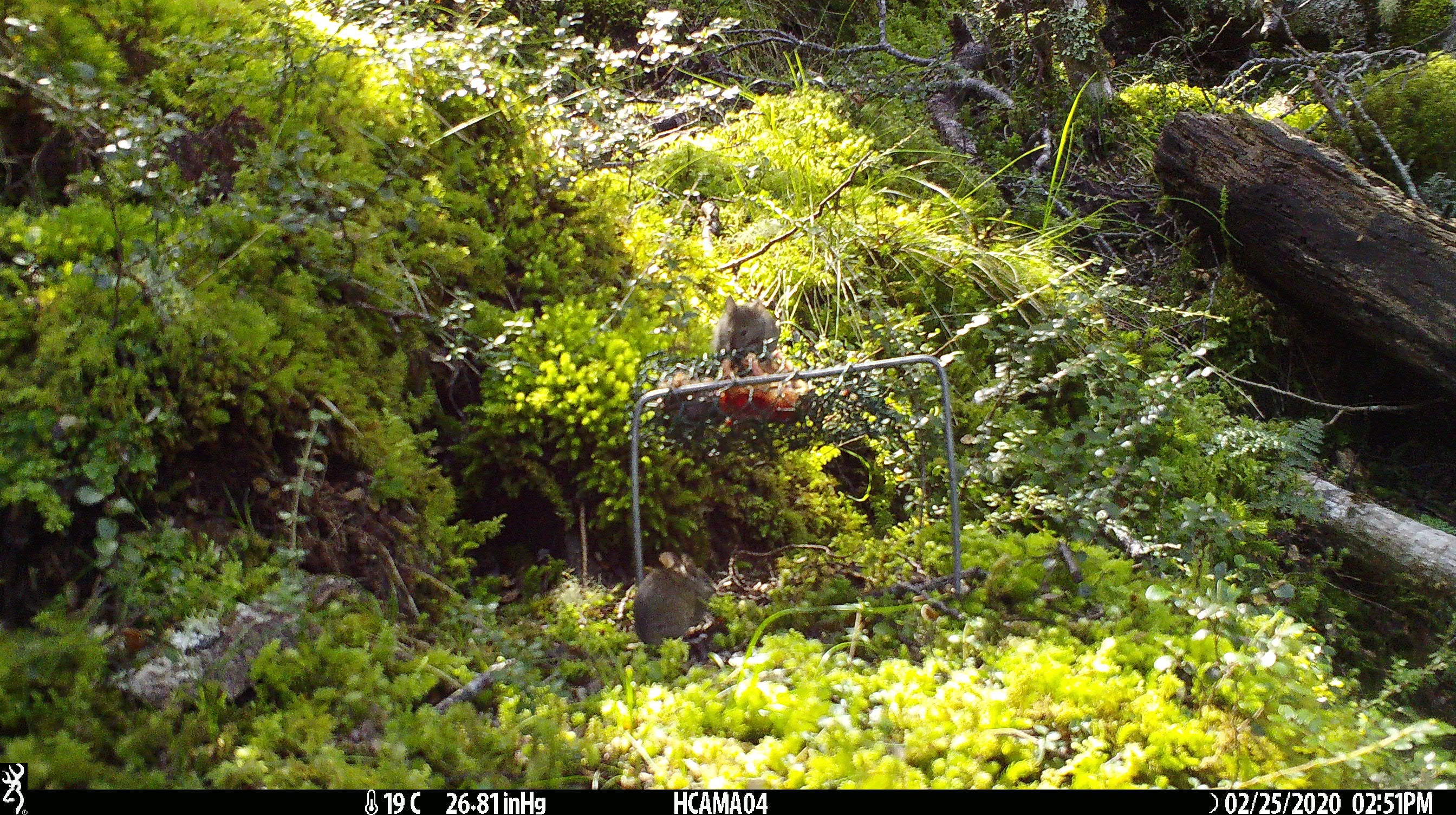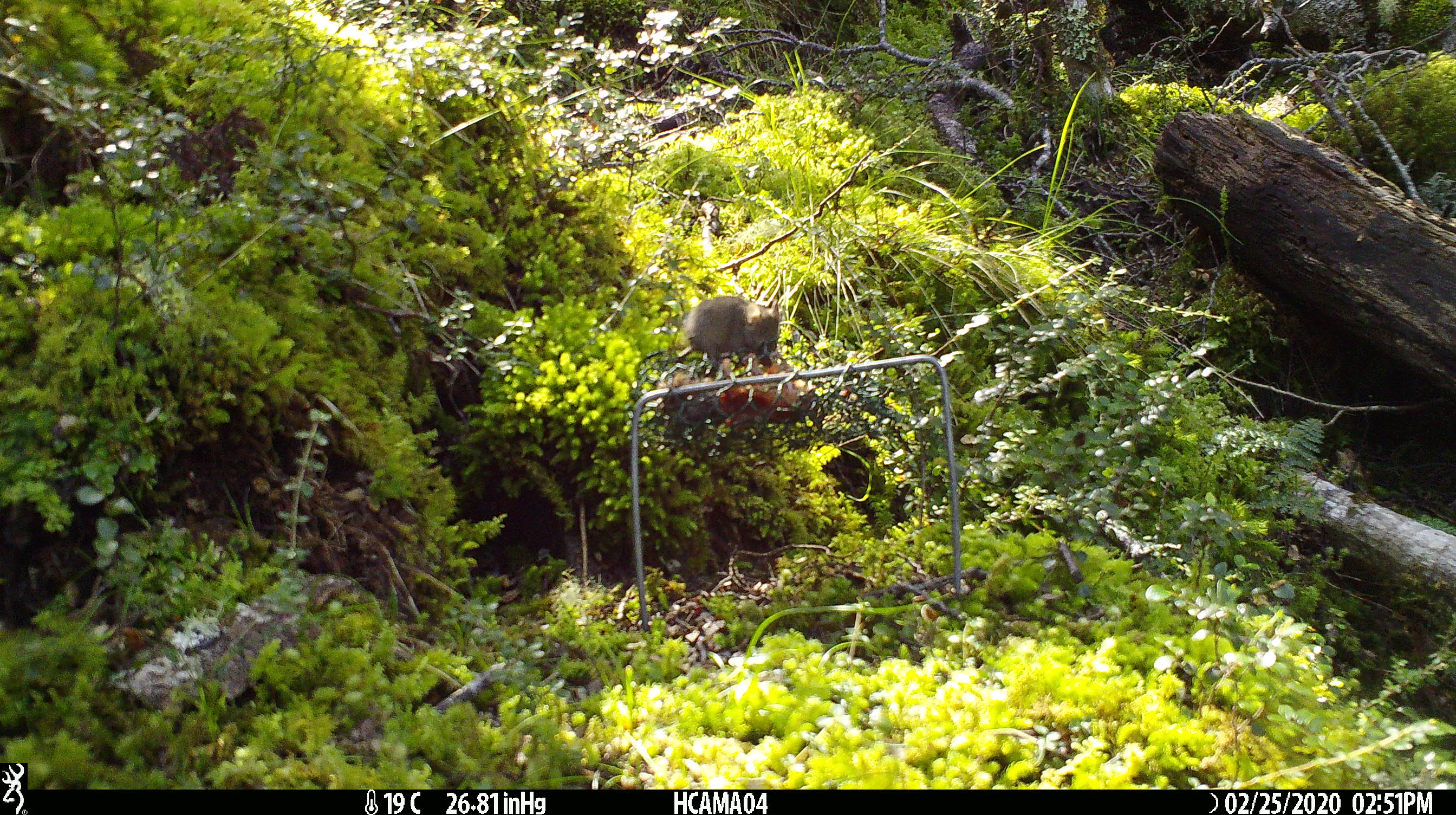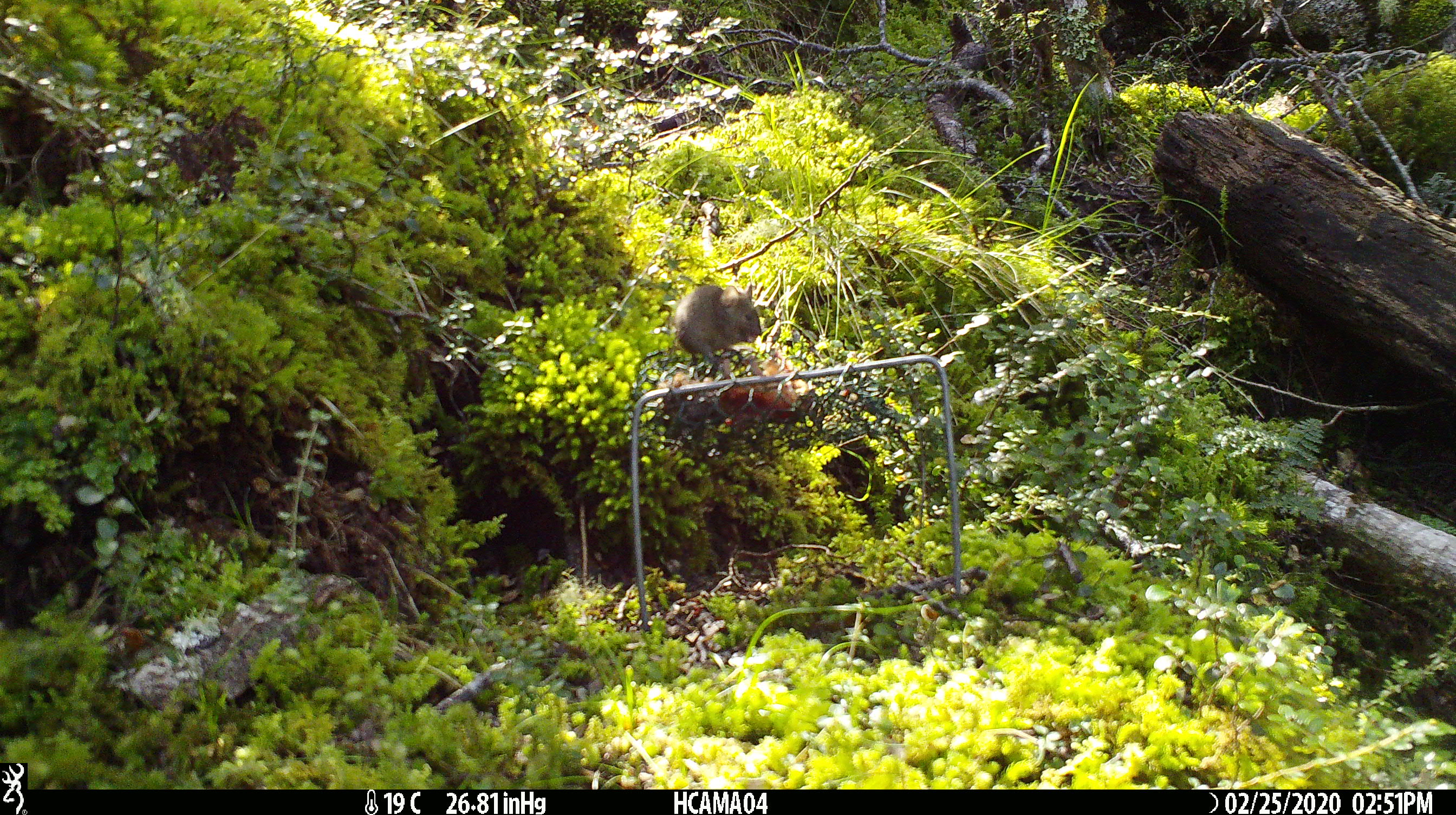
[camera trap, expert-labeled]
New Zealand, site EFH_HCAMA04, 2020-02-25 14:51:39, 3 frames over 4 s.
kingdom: Animalia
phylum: Chordata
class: Mammalia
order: Rodentia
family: Muridae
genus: Mus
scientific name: Mus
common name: mouse